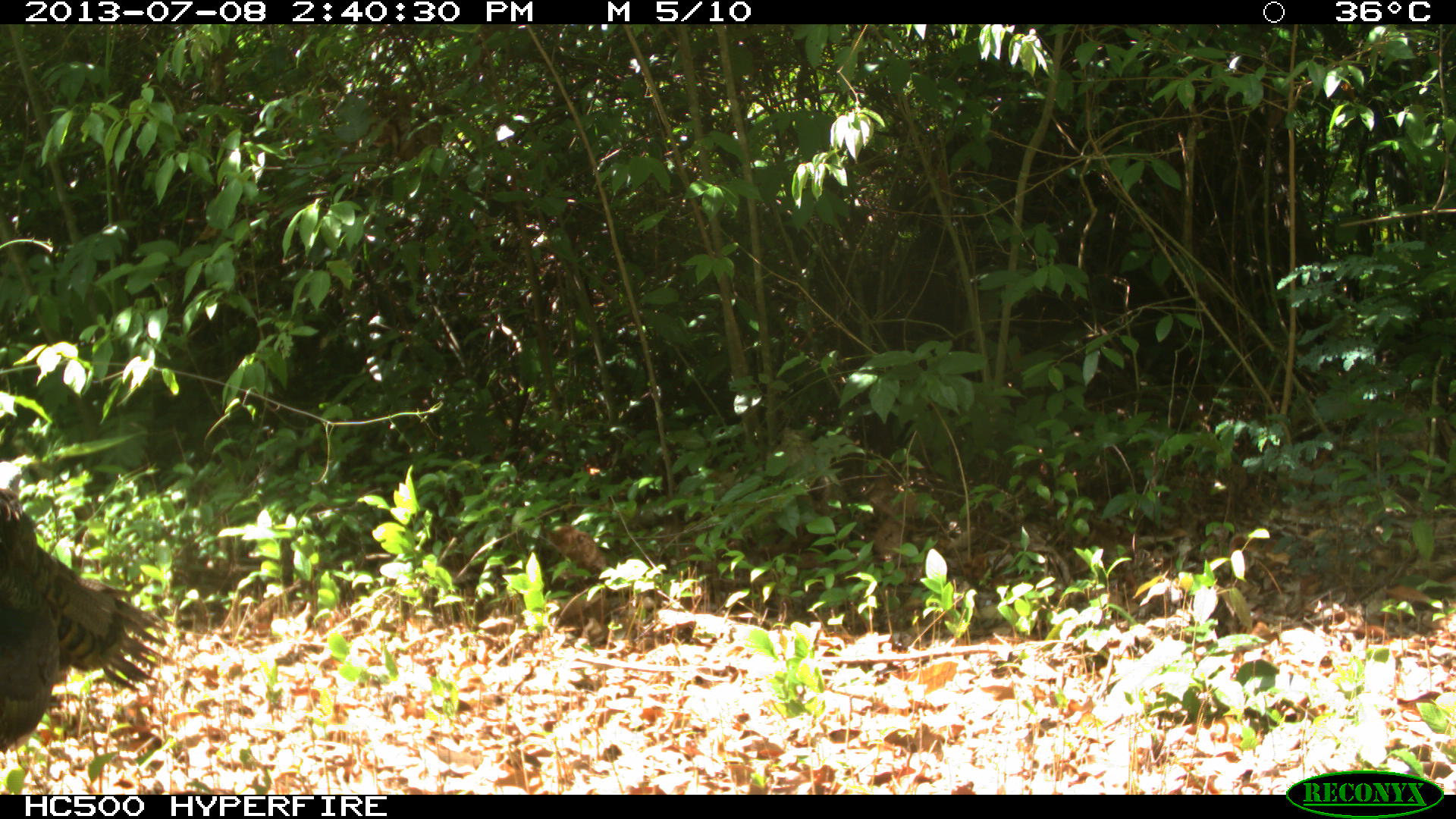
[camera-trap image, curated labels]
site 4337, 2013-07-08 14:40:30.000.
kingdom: Animalia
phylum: Chordata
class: Aves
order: Galliformes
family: Phasianidae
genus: Meleagris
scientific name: Meleagris ocellata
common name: ocellated turkey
Meleagris ocellata (ocellated turkey), count 1, sex female.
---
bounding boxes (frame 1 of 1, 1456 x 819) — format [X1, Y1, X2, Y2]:
meleagris ocellata: [0, 485, 168, 758]